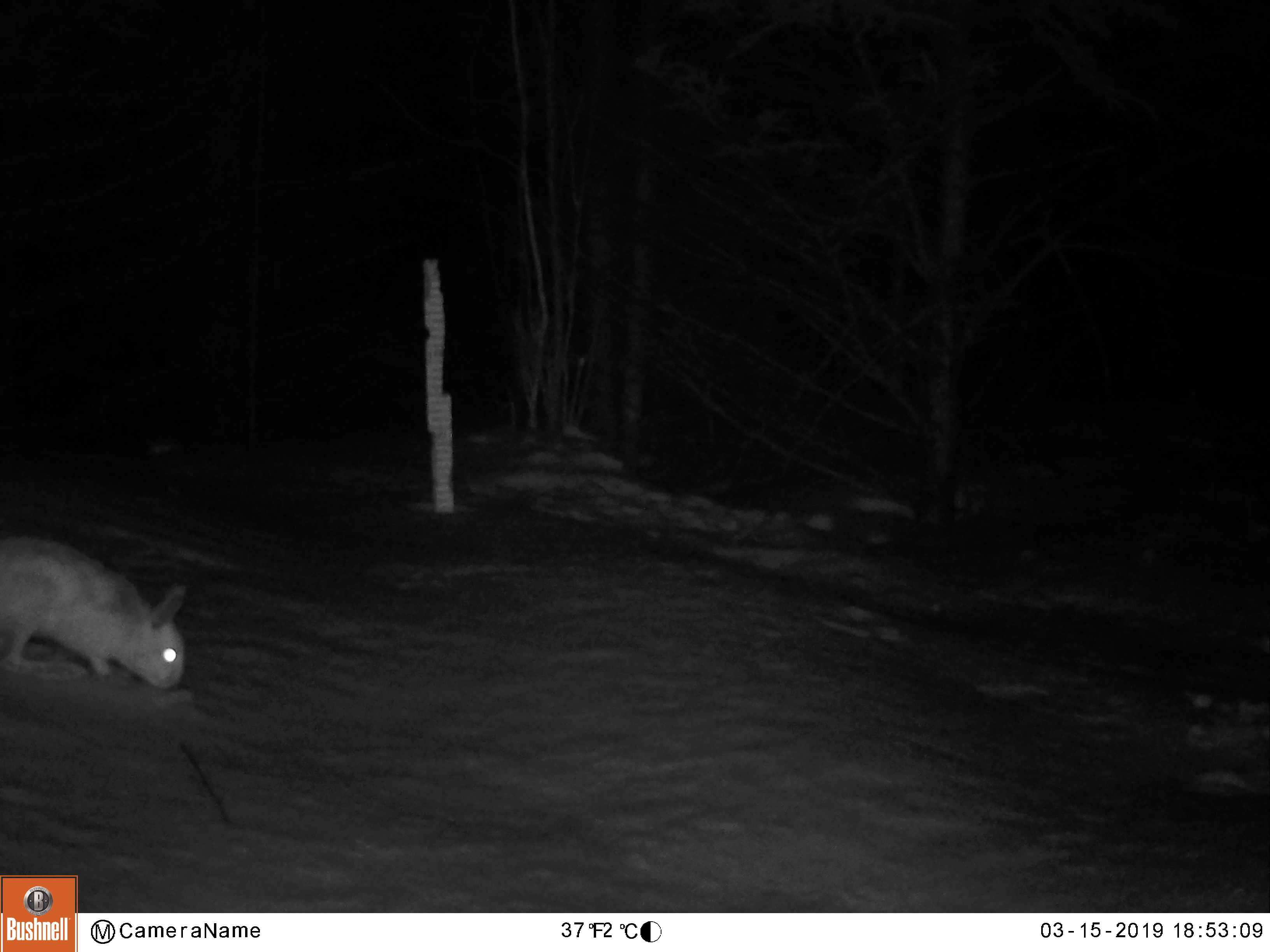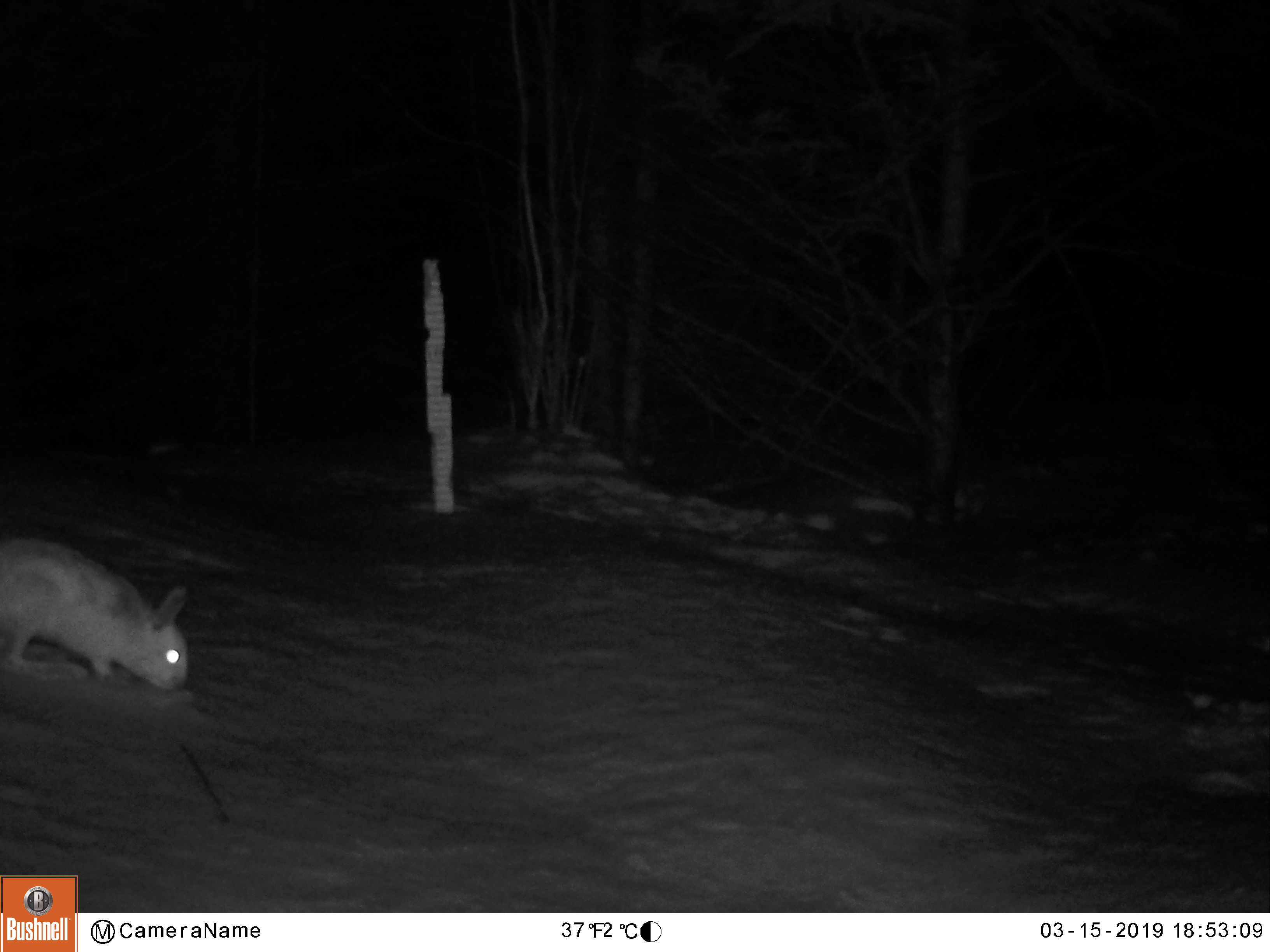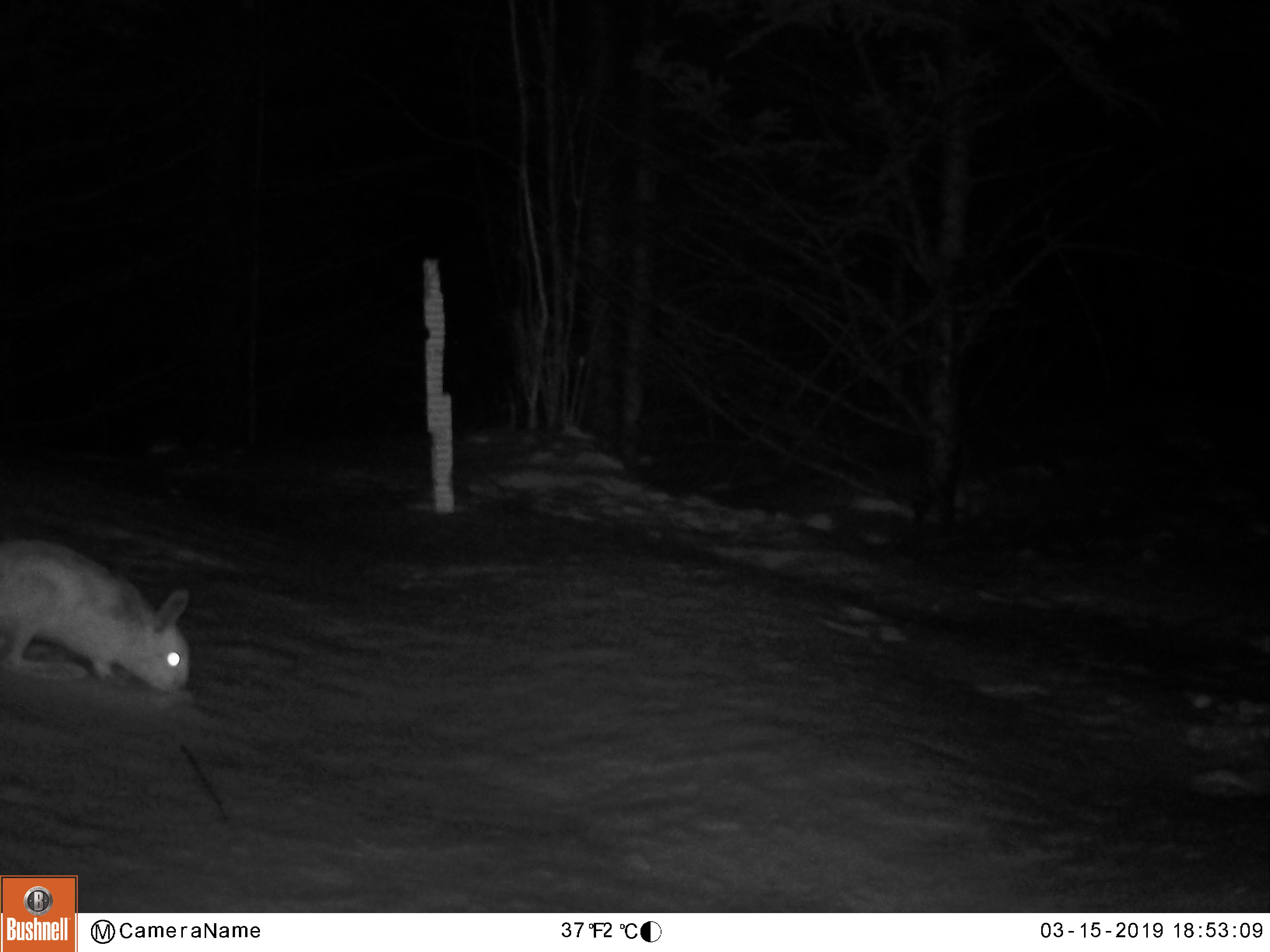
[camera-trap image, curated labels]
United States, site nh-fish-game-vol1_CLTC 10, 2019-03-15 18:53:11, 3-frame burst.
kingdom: Animalia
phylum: Chordata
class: Mammalia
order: Lagomorpha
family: Leporidae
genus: Lepus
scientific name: Lepus americanus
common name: snowshoe hare